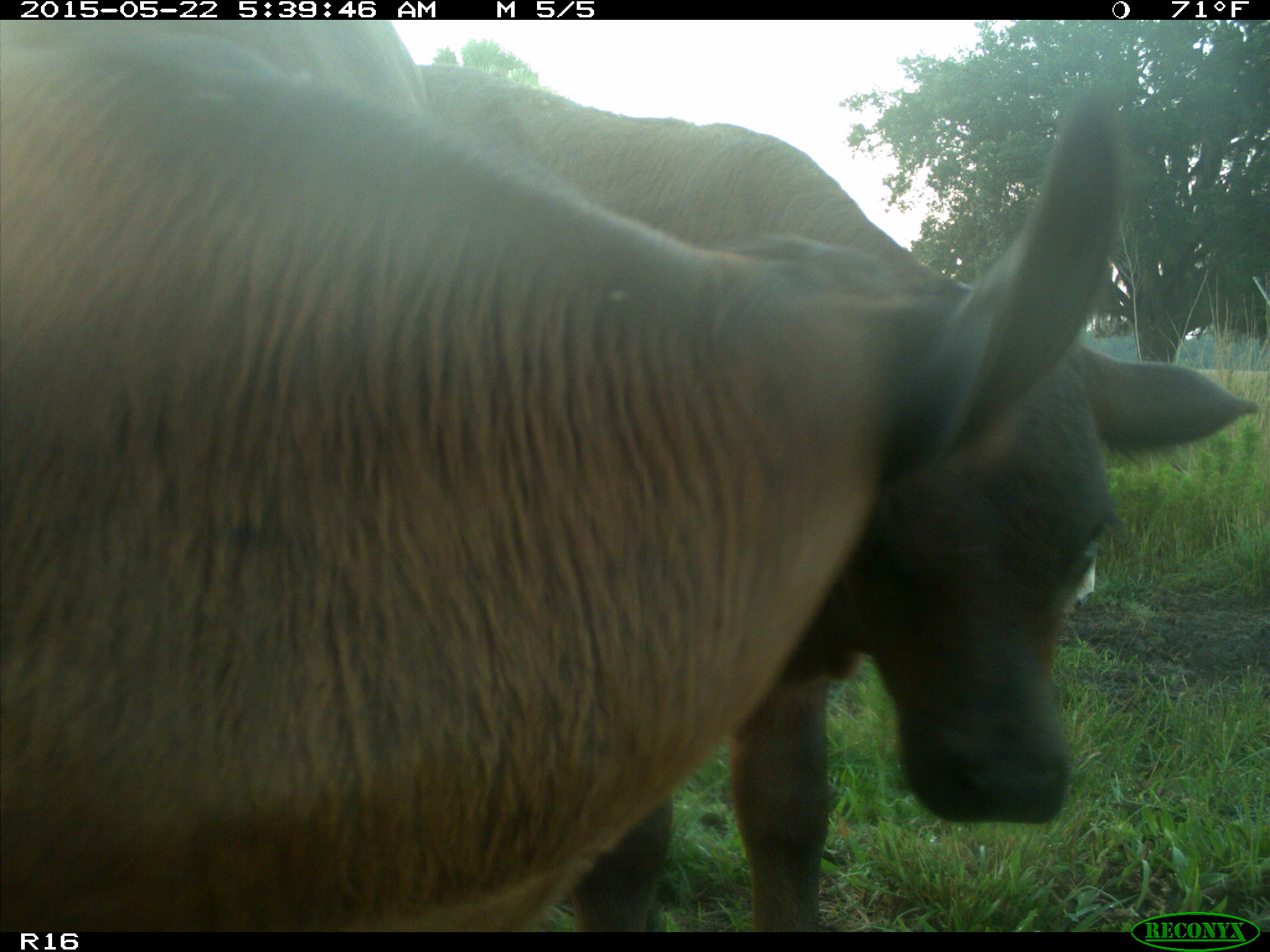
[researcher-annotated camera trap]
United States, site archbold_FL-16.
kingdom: Animalia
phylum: Chordata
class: Mammalia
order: Artiodactyla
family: Bovidae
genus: Bos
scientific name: Bos taurus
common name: domestic cow